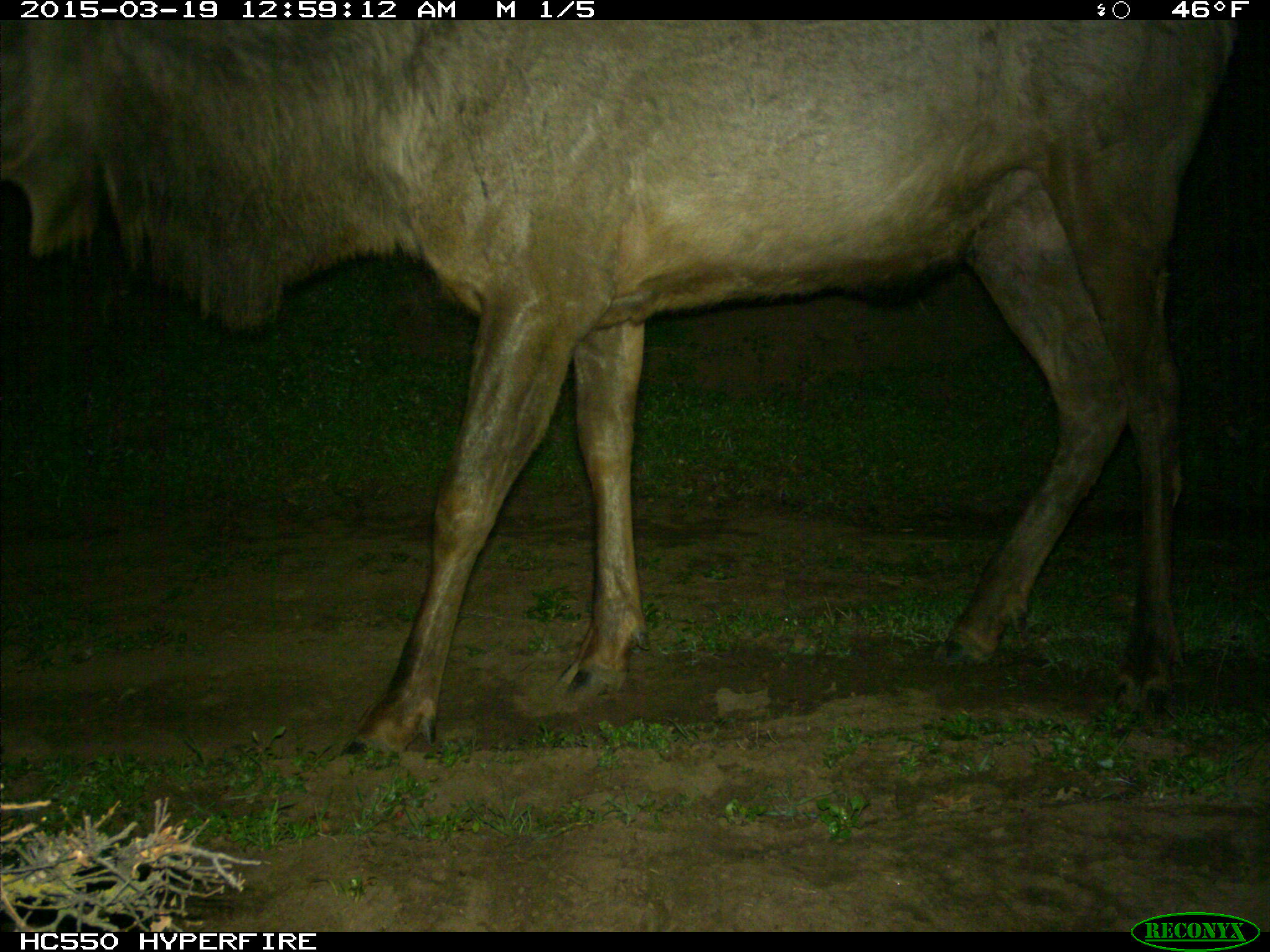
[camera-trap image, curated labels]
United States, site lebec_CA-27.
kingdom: Animalia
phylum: Chordata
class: Mammalia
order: Artiodactyla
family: Cervidae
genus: Cervus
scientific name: Cervus canadensis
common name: elk